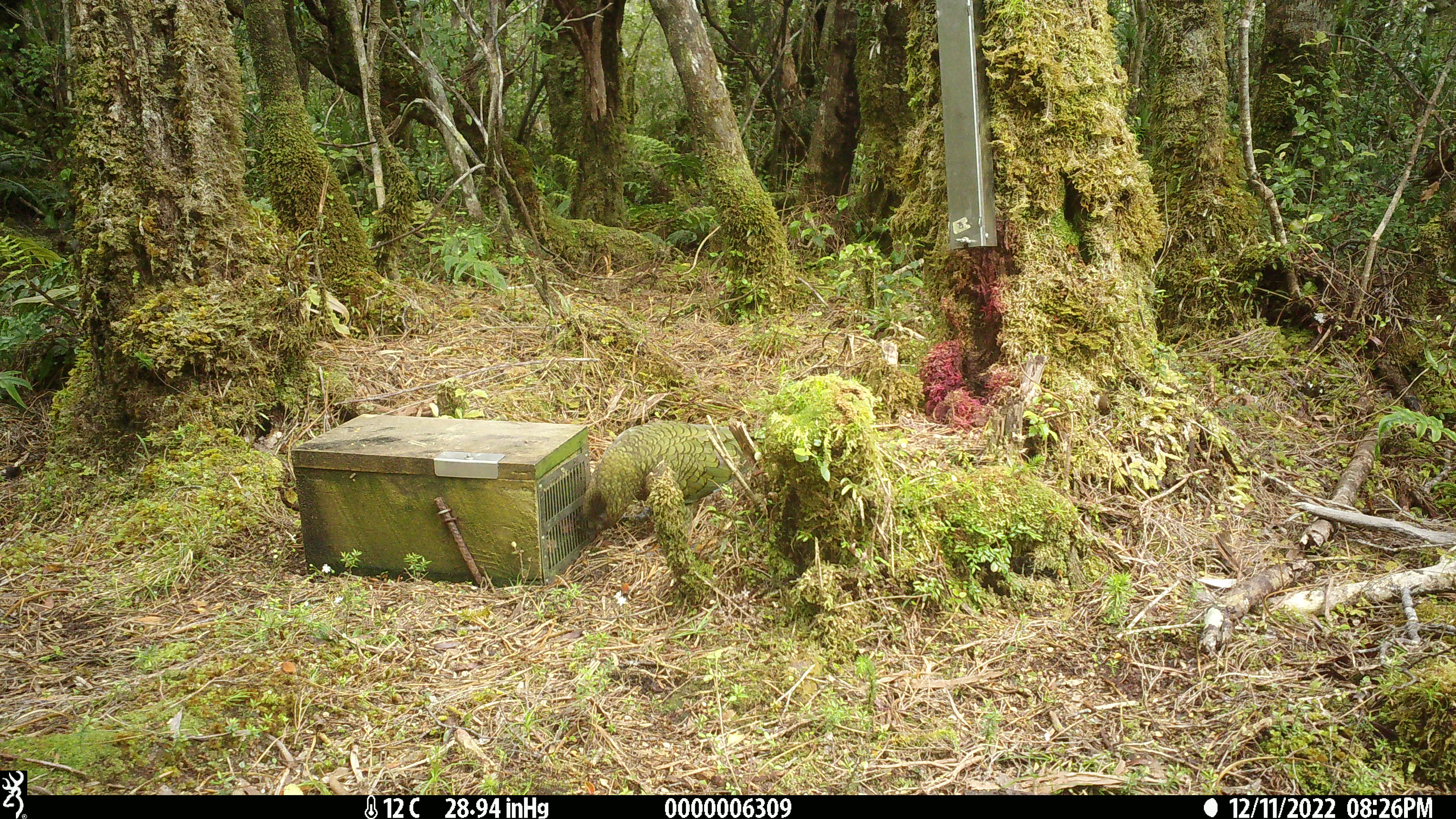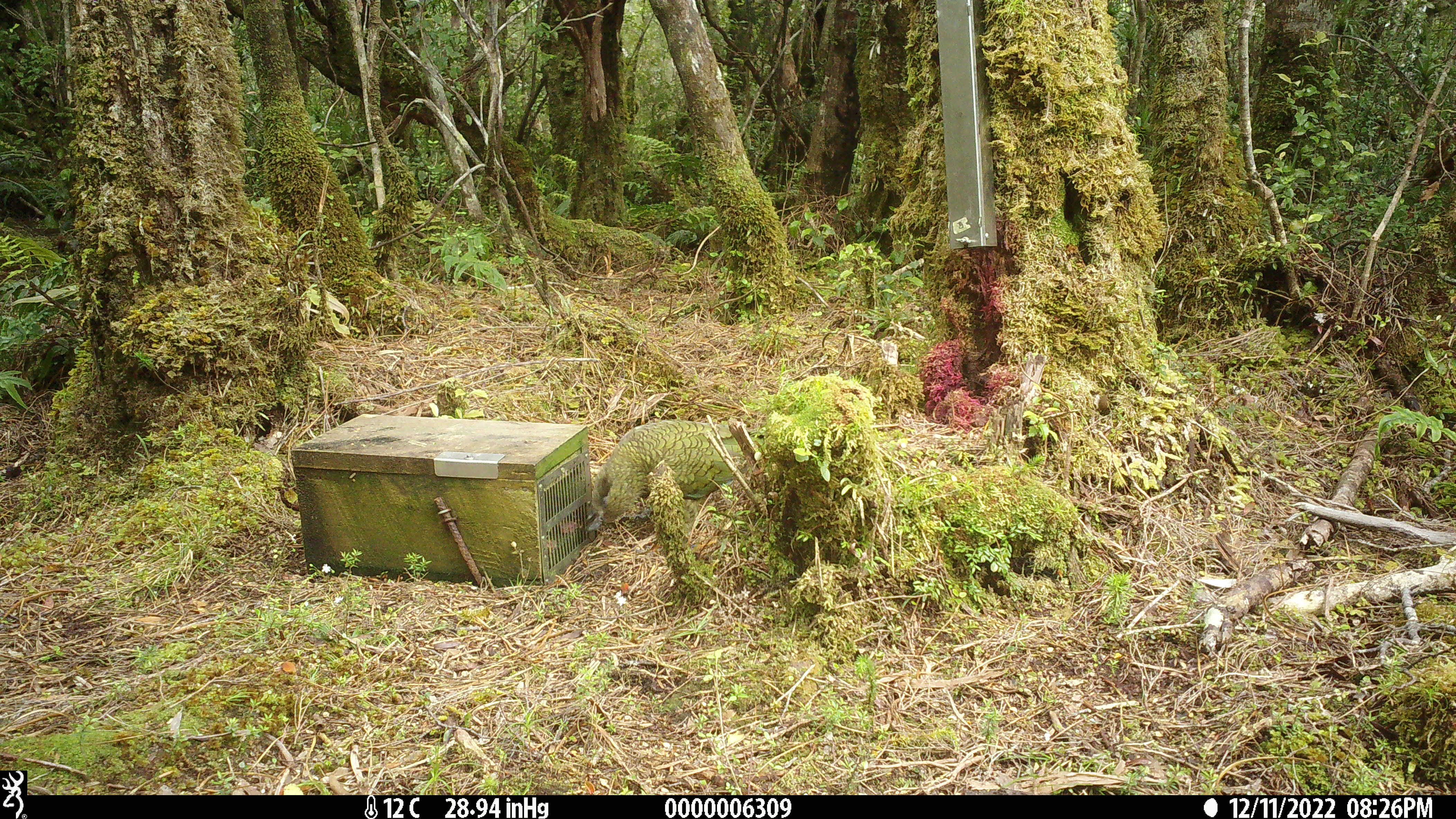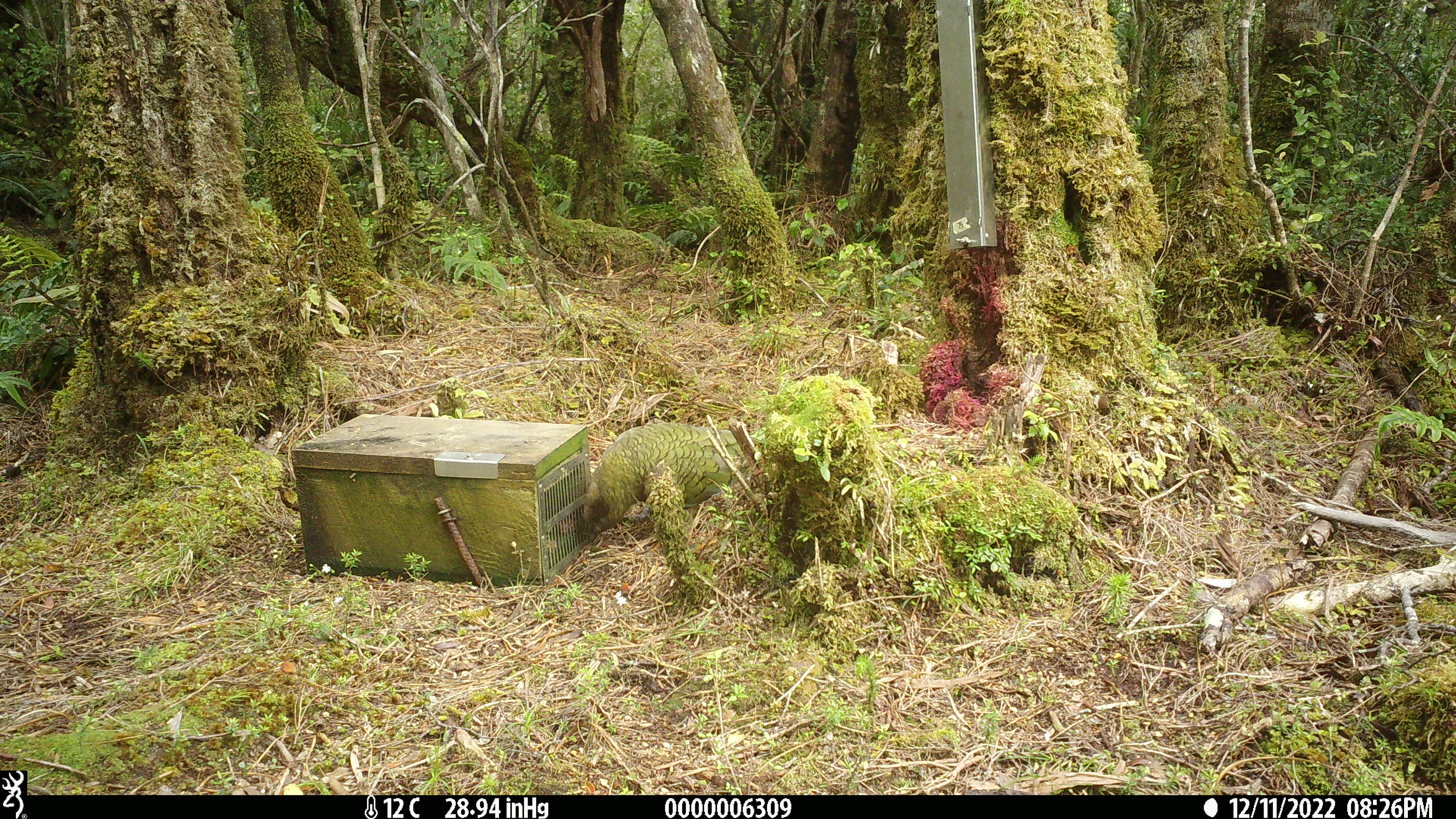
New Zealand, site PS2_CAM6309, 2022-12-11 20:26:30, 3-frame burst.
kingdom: Animalia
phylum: Chordata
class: Aves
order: Psittaciformes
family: Strigopidae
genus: Nestor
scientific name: Nestor notabilis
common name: kea